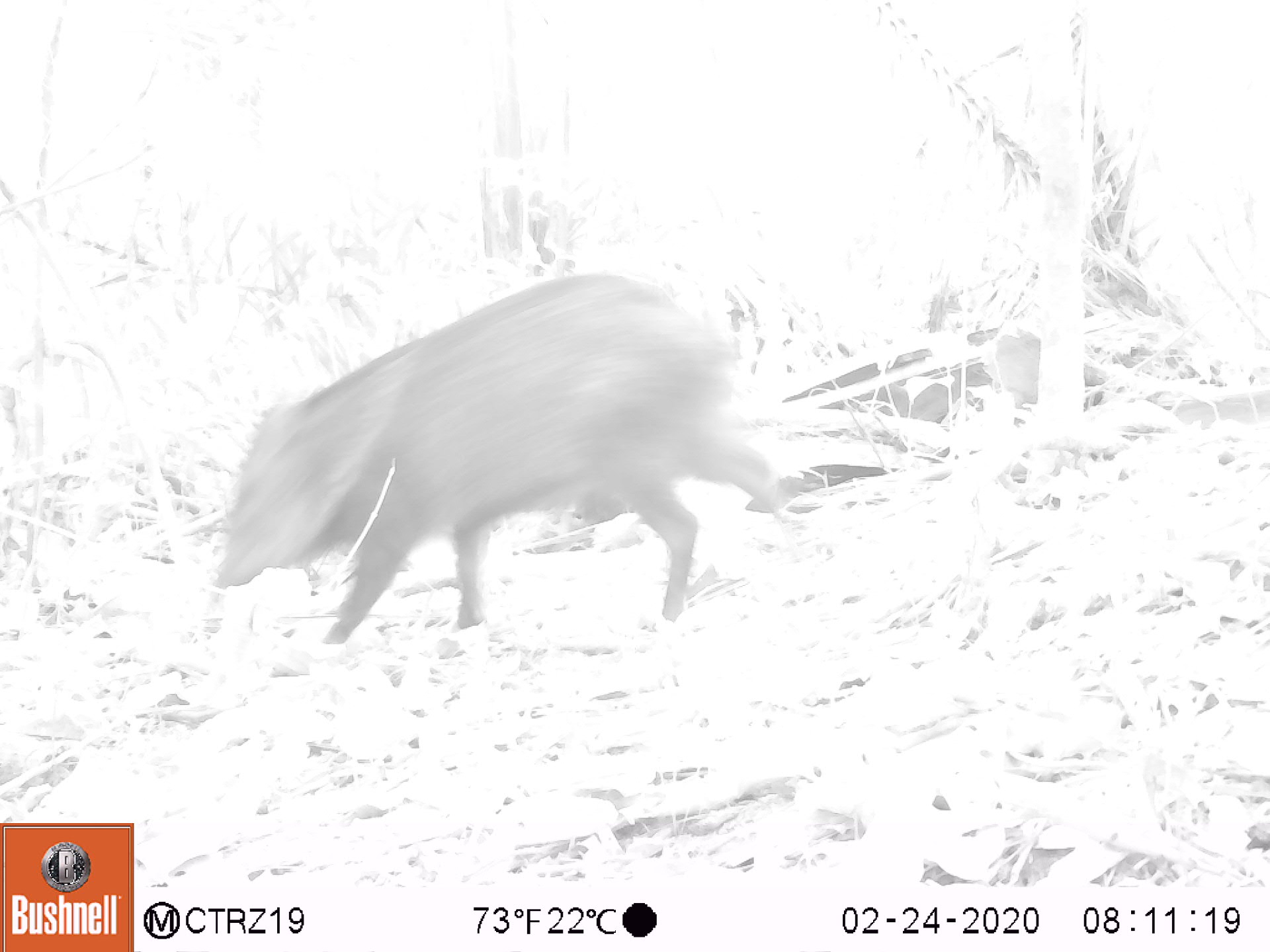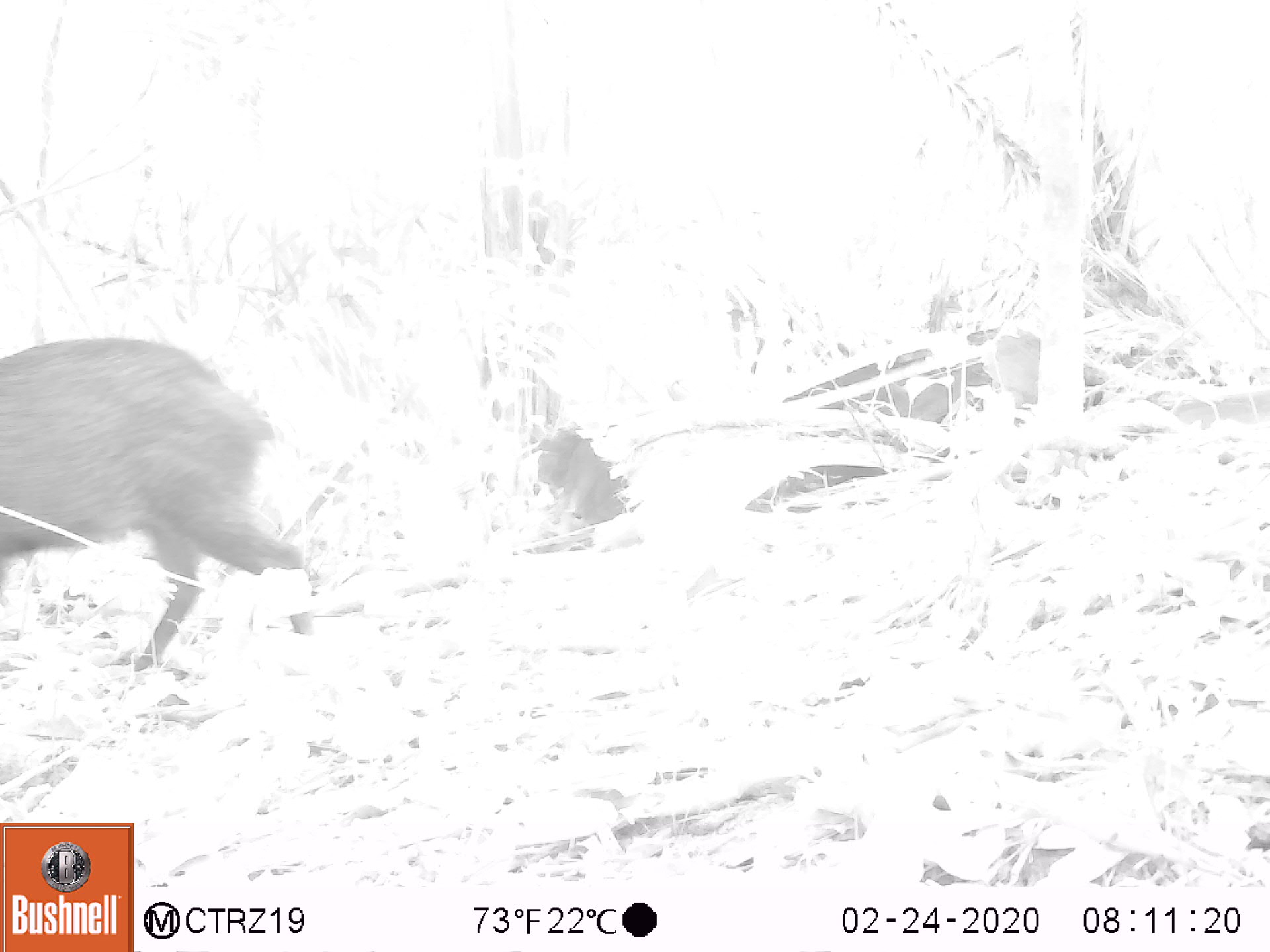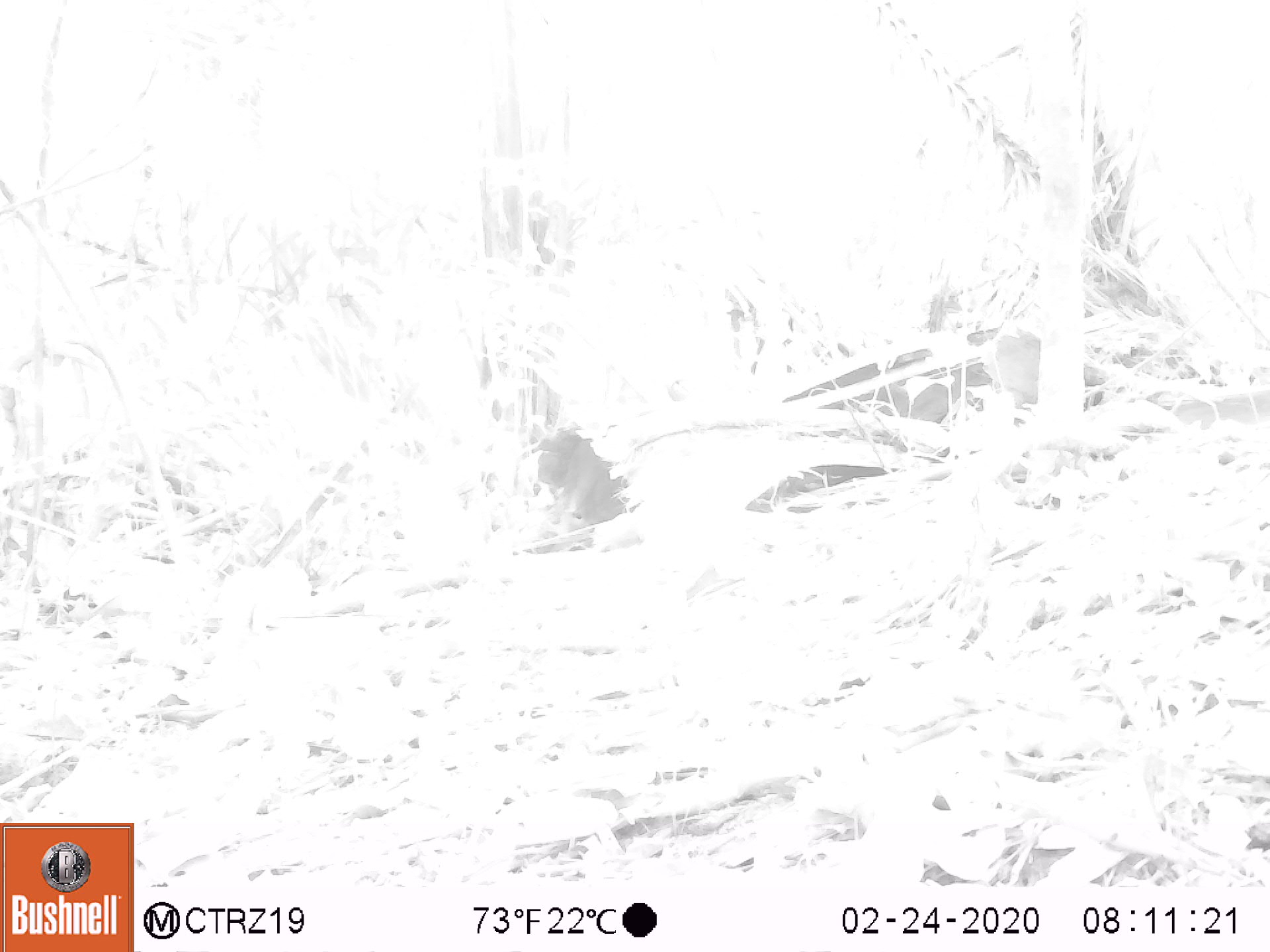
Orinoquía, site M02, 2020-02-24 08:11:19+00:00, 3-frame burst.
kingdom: Animalia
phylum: Chordata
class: Mammalia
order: Artiodactyla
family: Tayassuidae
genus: Pecari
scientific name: Pecari tajacu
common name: collared peccary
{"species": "collared peccary (Pecari tajacu)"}